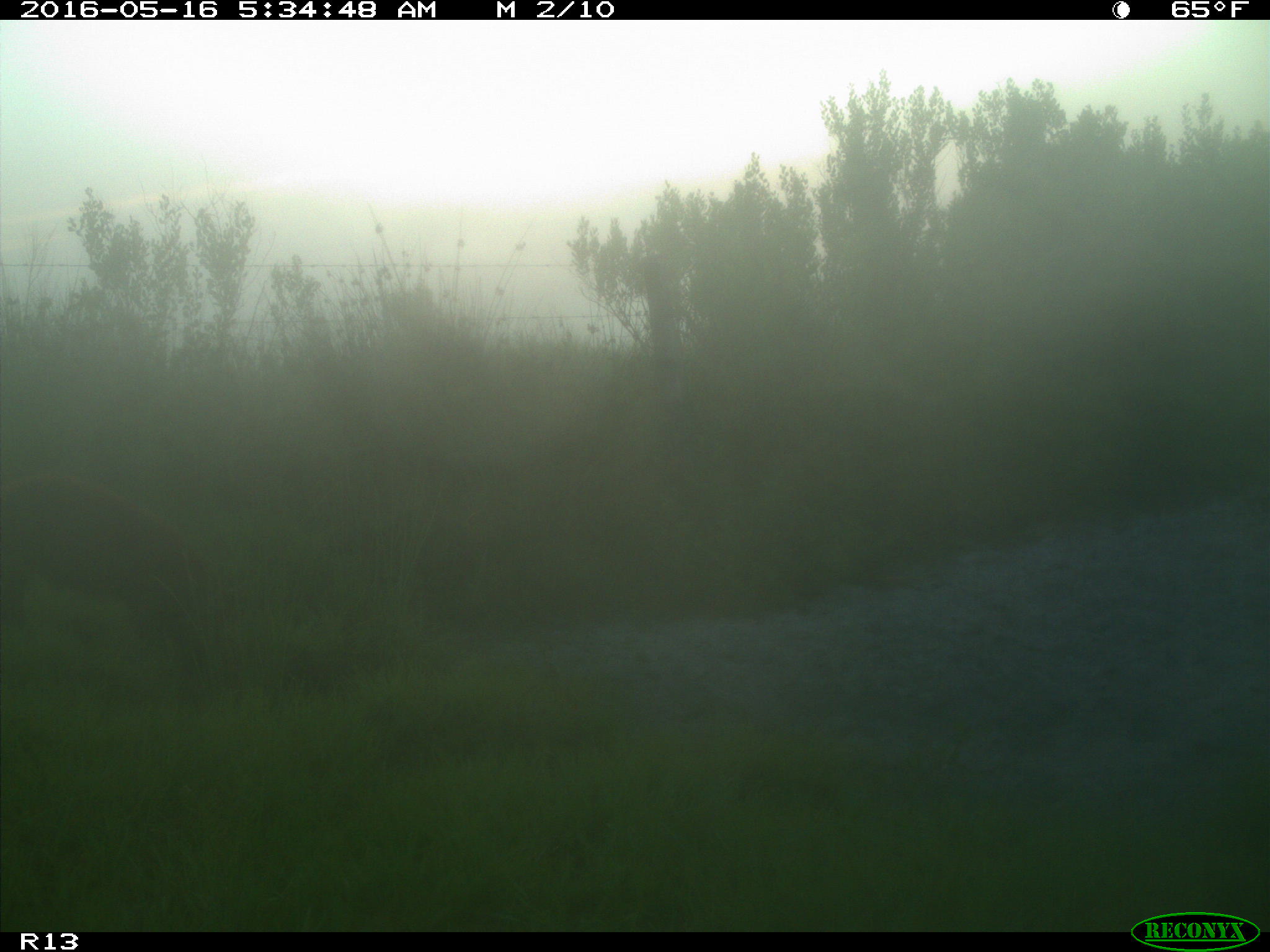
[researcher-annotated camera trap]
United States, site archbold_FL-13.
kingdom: Animalia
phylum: Chordata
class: Mammalia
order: Artiodactyla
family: Suidae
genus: Sus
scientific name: Sus scrofa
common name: wild boar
Sus scrofa (wild boar).